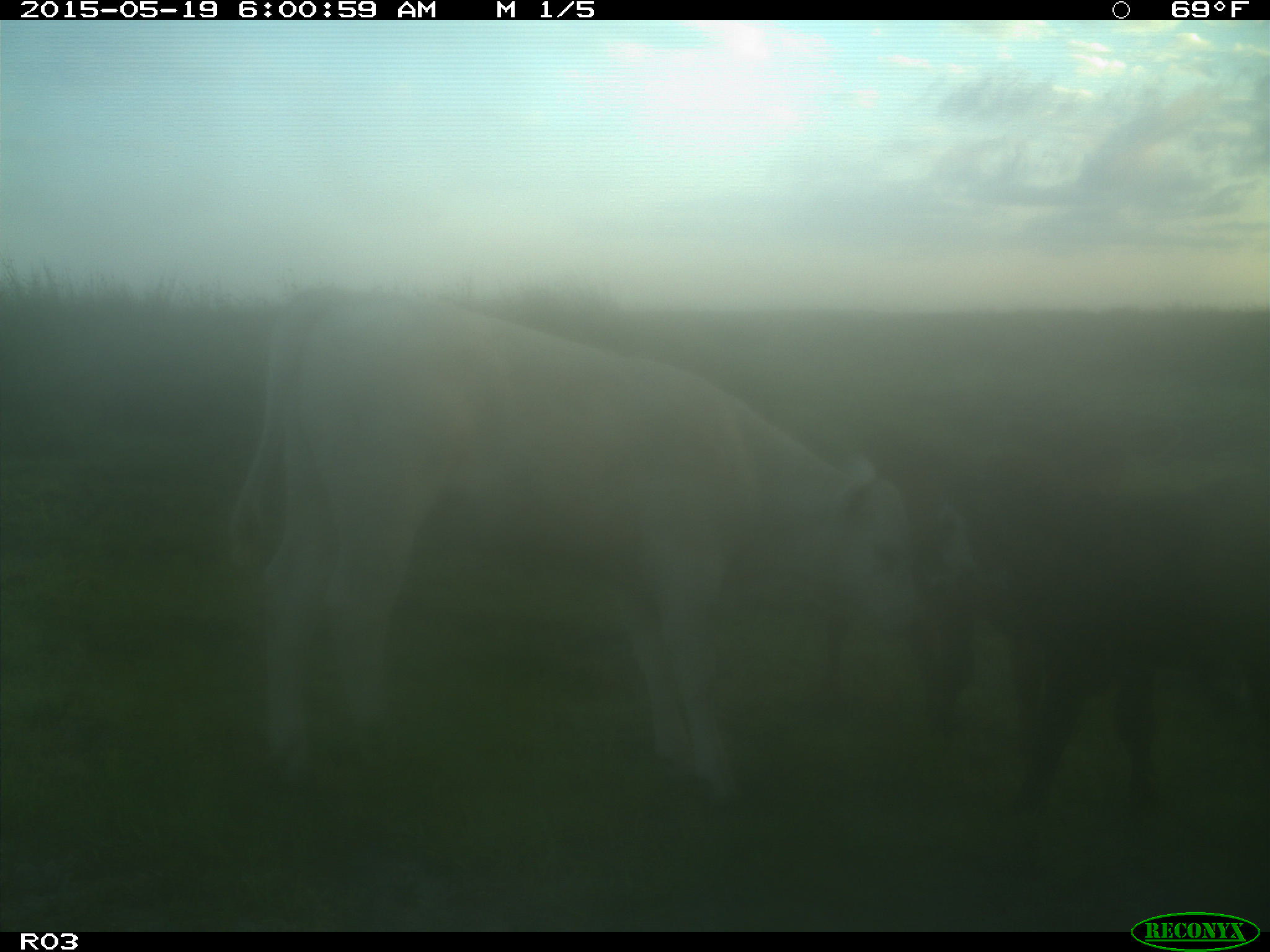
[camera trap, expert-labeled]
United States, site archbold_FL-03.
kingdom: Animalia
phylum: Chordata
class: Mammalia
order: Artiodactyla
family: Bovidae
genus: Bos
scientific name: Bos taurus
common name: domestic cow